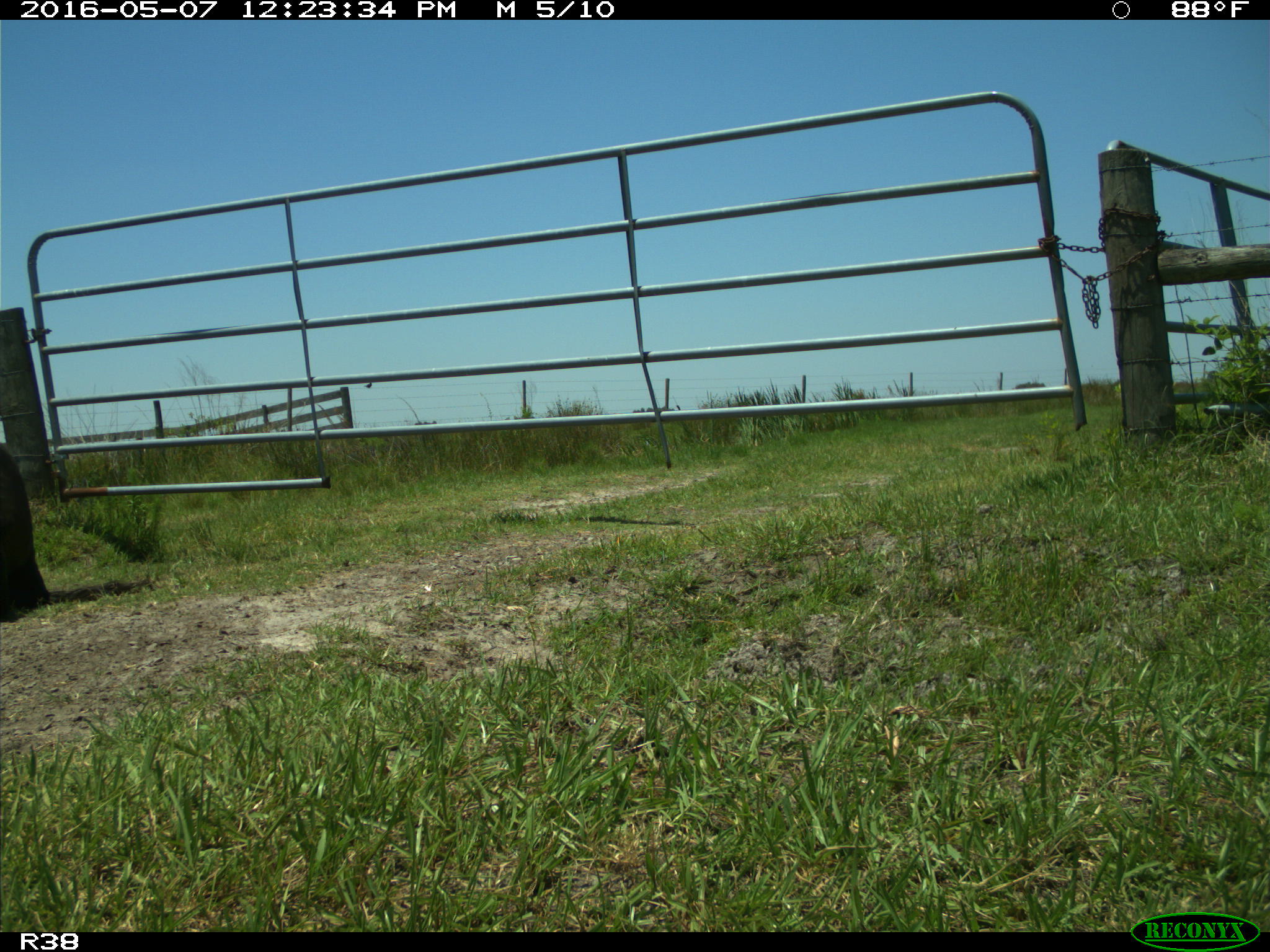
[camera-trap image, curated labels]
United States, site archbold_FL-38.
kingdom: Animalia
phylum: Chordata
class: Mammalia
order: Artiodactyla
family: Bovidae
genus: Bos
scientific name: Bos taurus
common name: domestic cow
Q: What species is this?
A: Bos taurus (domestic cow).